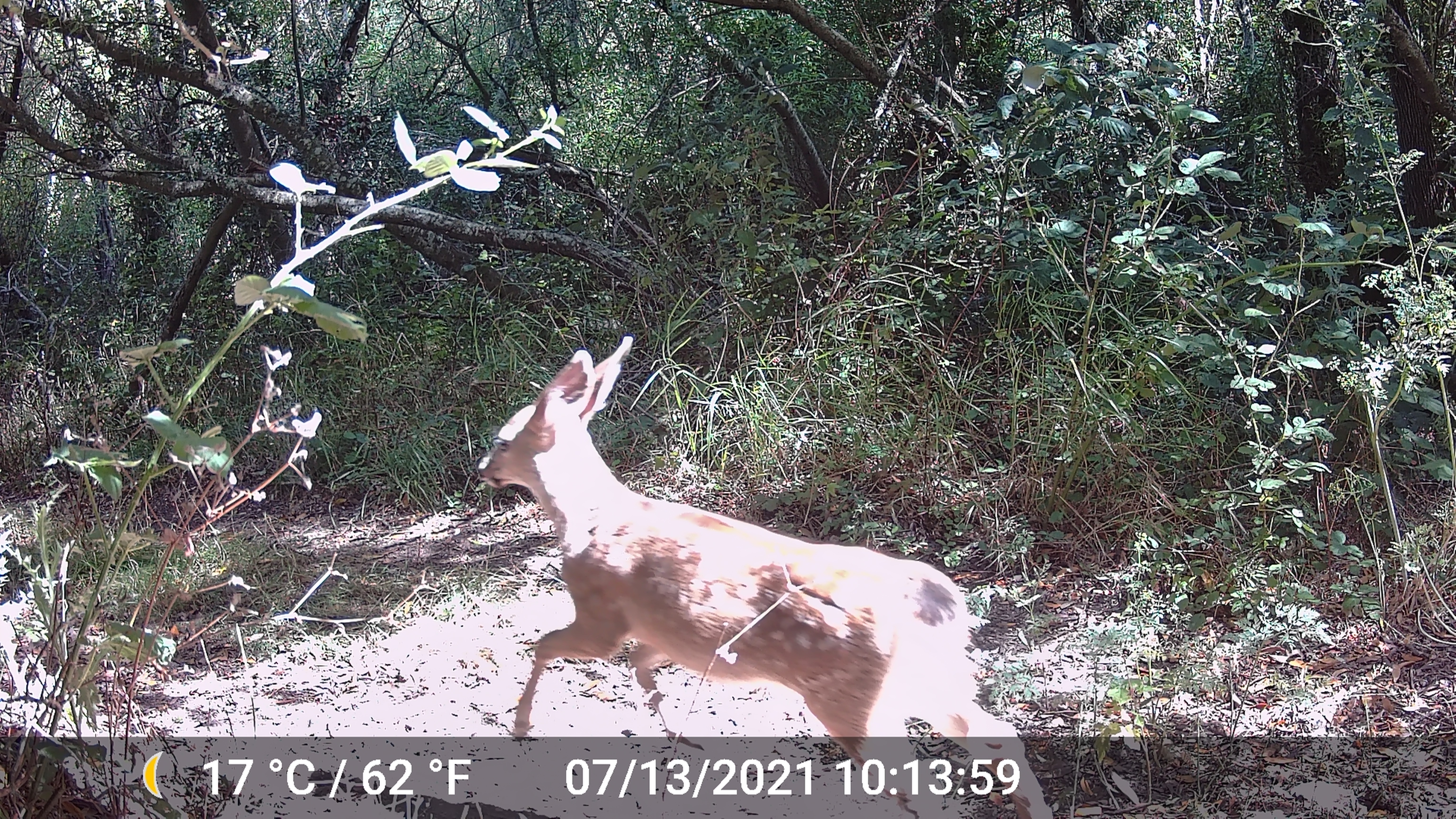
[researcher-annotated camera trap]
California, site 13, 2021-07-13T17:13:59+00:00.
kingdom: Animalia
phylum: Chordata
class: Mammalia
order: Artiodactyla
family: Cervidae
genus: Odocoileus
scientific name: Odocoileus hemionus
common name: mule deer